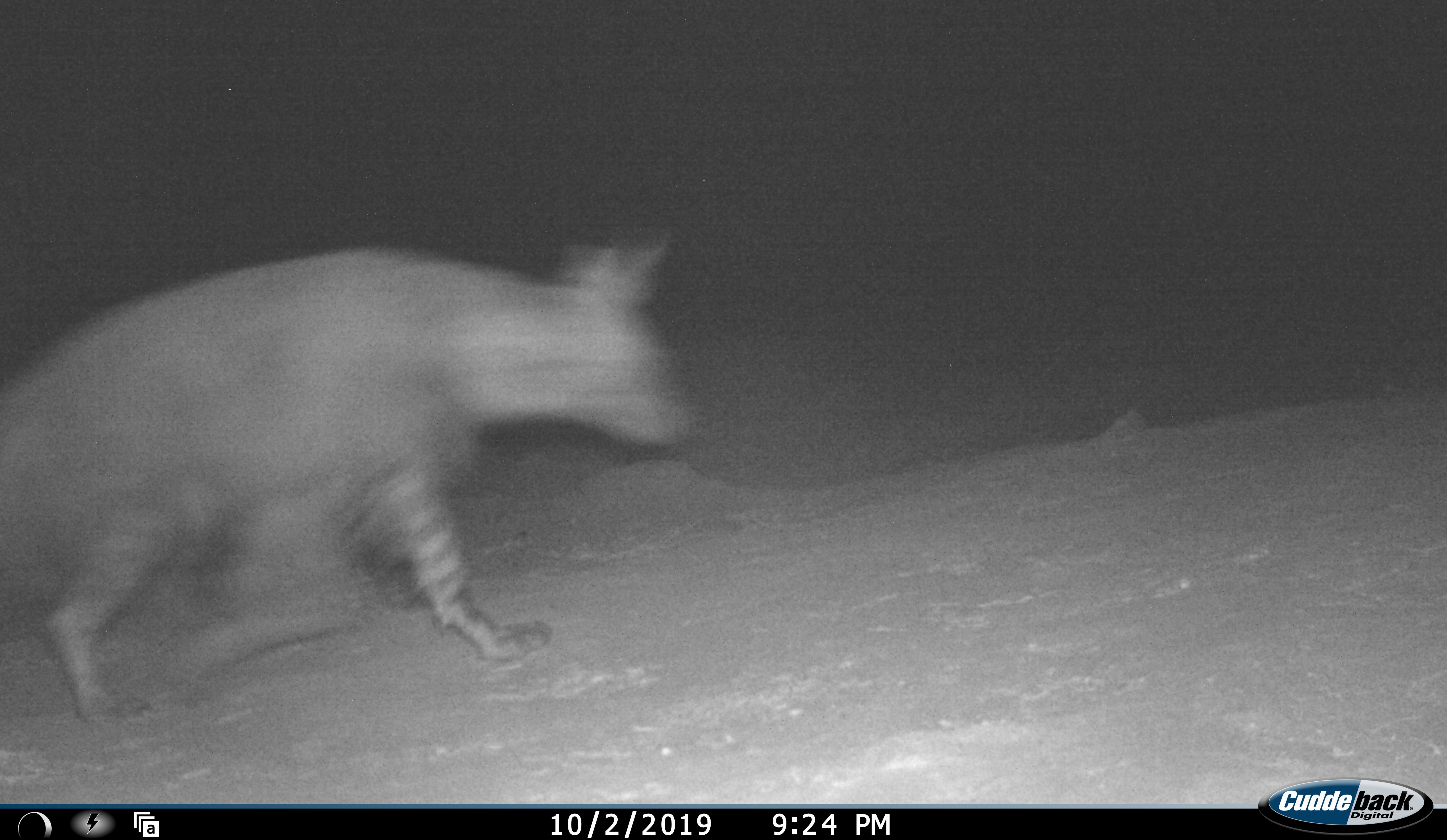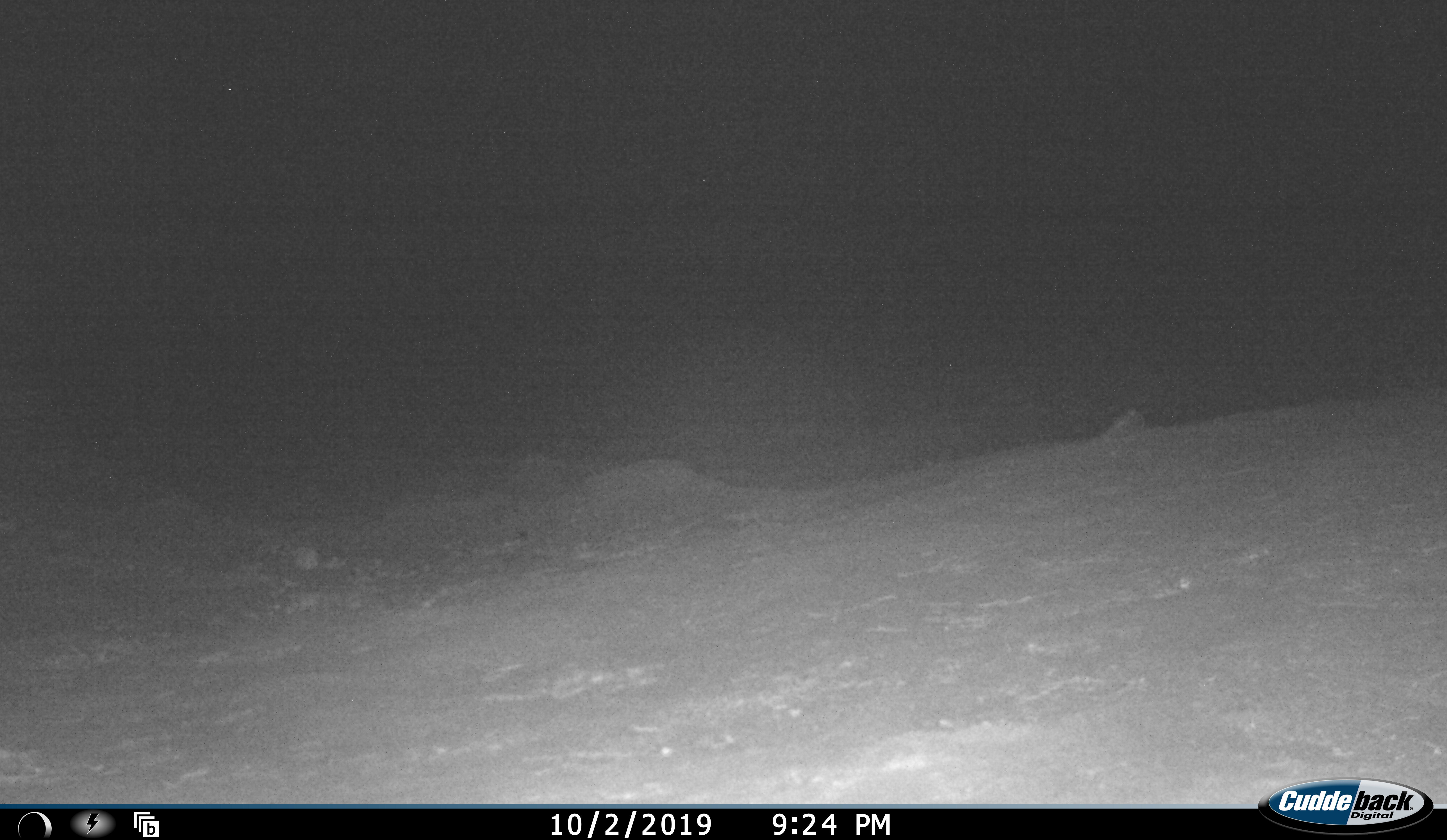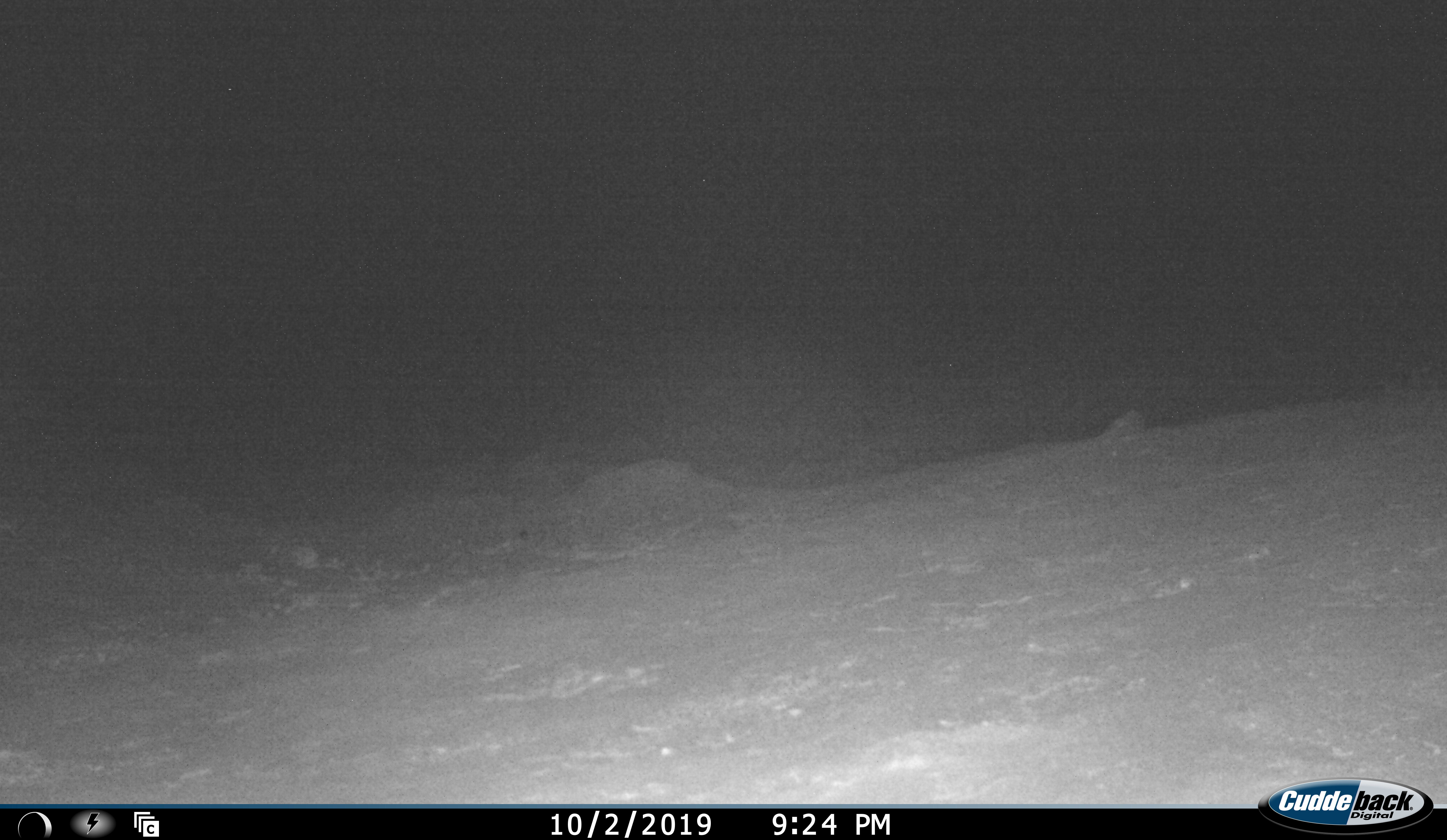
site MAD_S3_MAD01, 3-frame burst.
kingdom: Animalia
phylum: Chordata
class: Mammalia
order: Carnivora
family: Hyaenidae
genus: Parahyaena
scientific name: Parahyaena brunnea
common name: brown hyena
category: hyenabrown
Hyenabrown (brown hyena) (Parahyaena brunnea), count 1. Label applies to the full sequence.